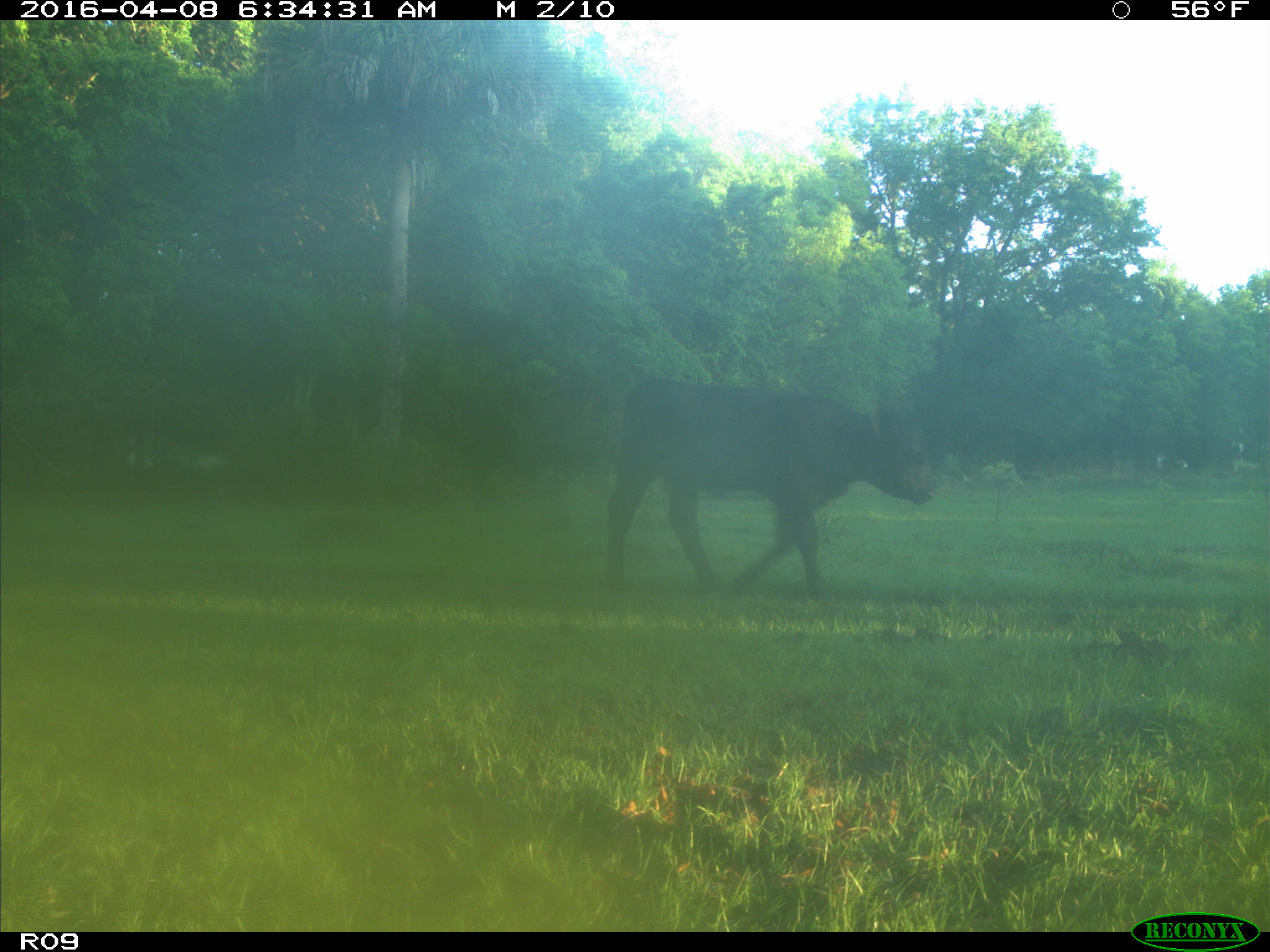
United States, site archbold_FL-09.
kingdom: Animalia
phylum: Chordata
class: Mammalia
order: Artiodactyla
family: Bovidae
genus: Bos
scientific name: Bos taurus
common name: domestic cow